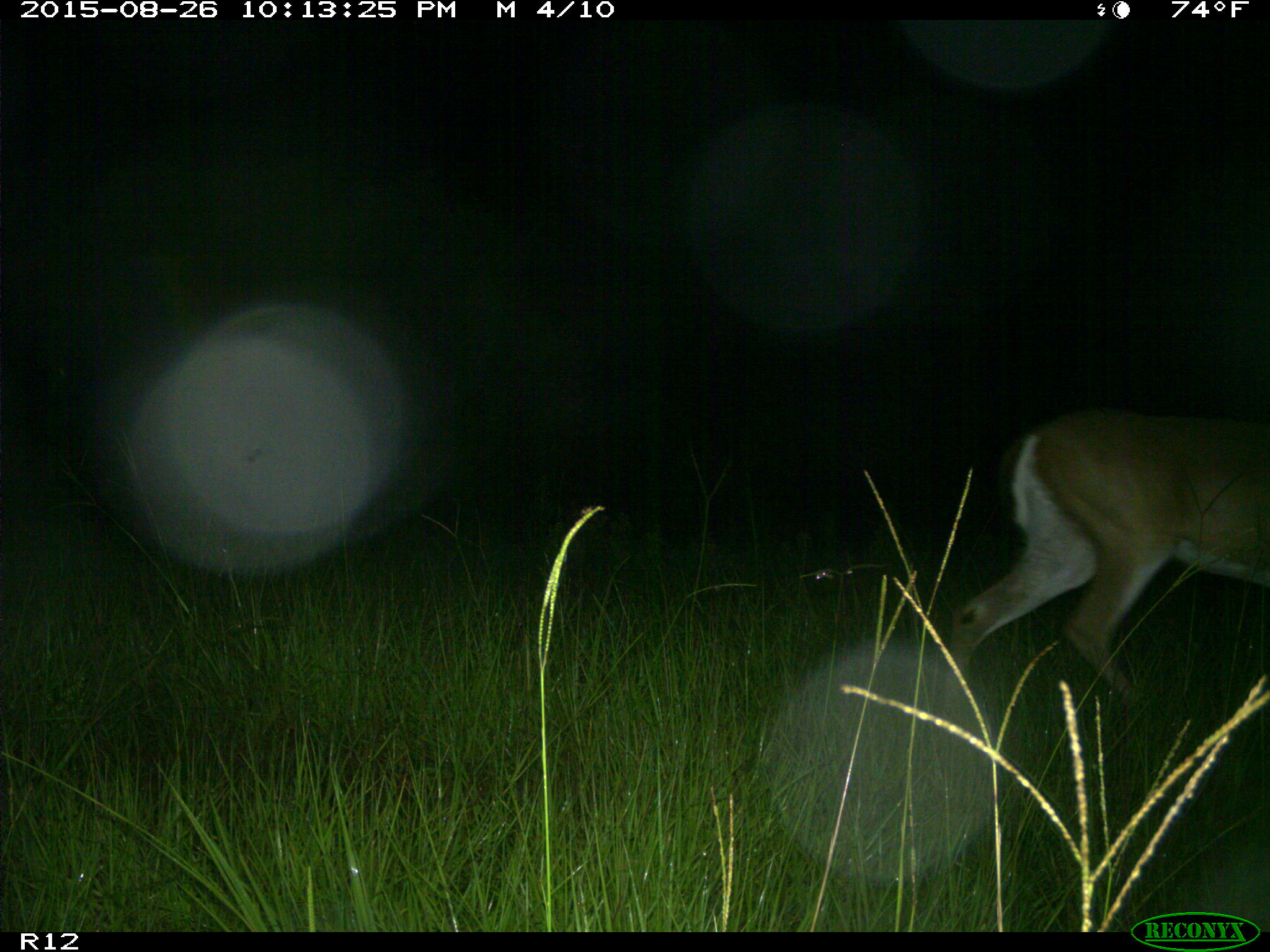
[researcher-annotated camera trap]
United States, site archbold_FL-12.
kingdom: Animalia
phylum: Chordata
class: Mammalia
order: Artiodactyla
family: Cervidae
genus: Odocoileus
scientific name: Odocoileus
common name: deer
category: unidentified deer